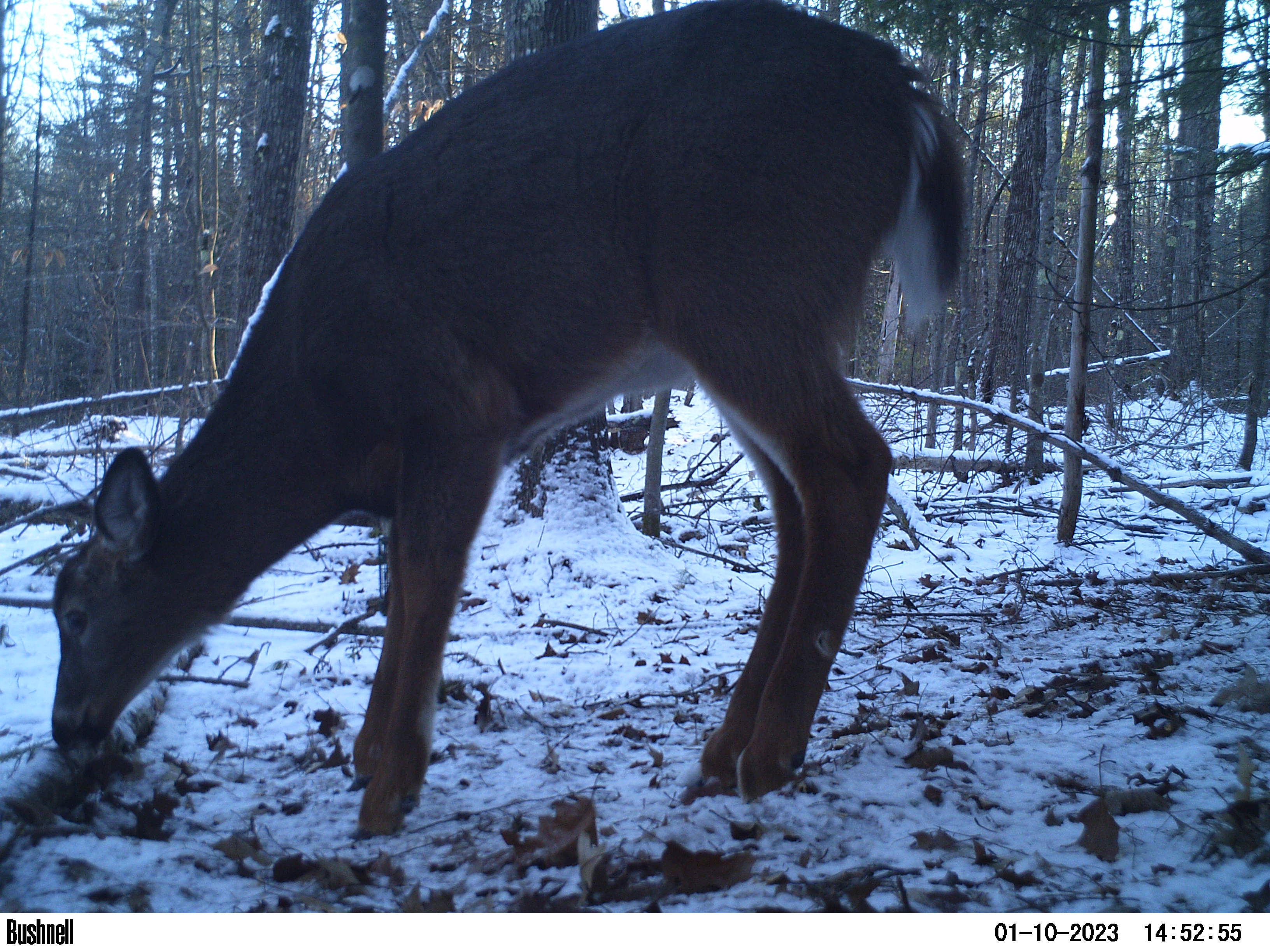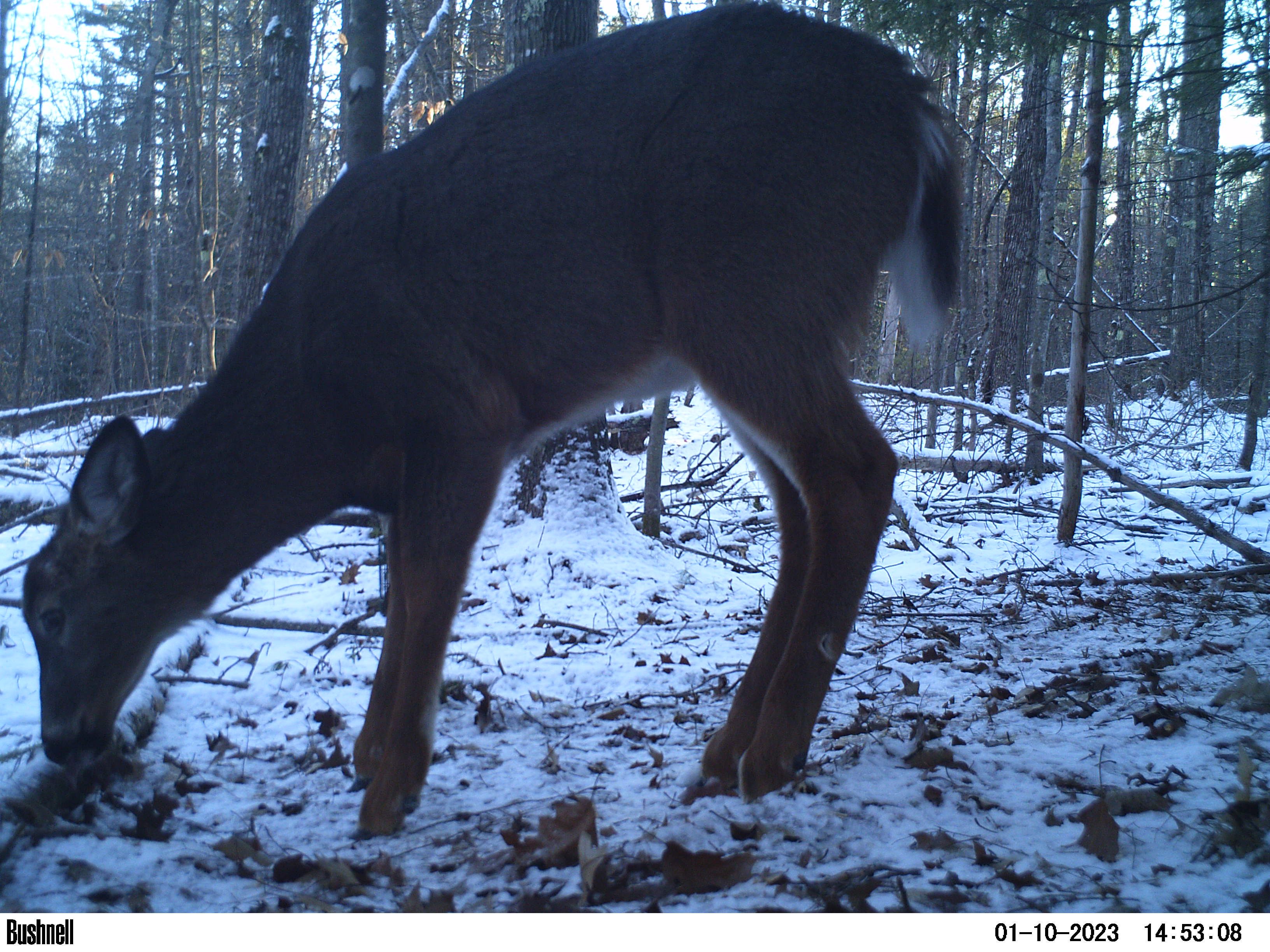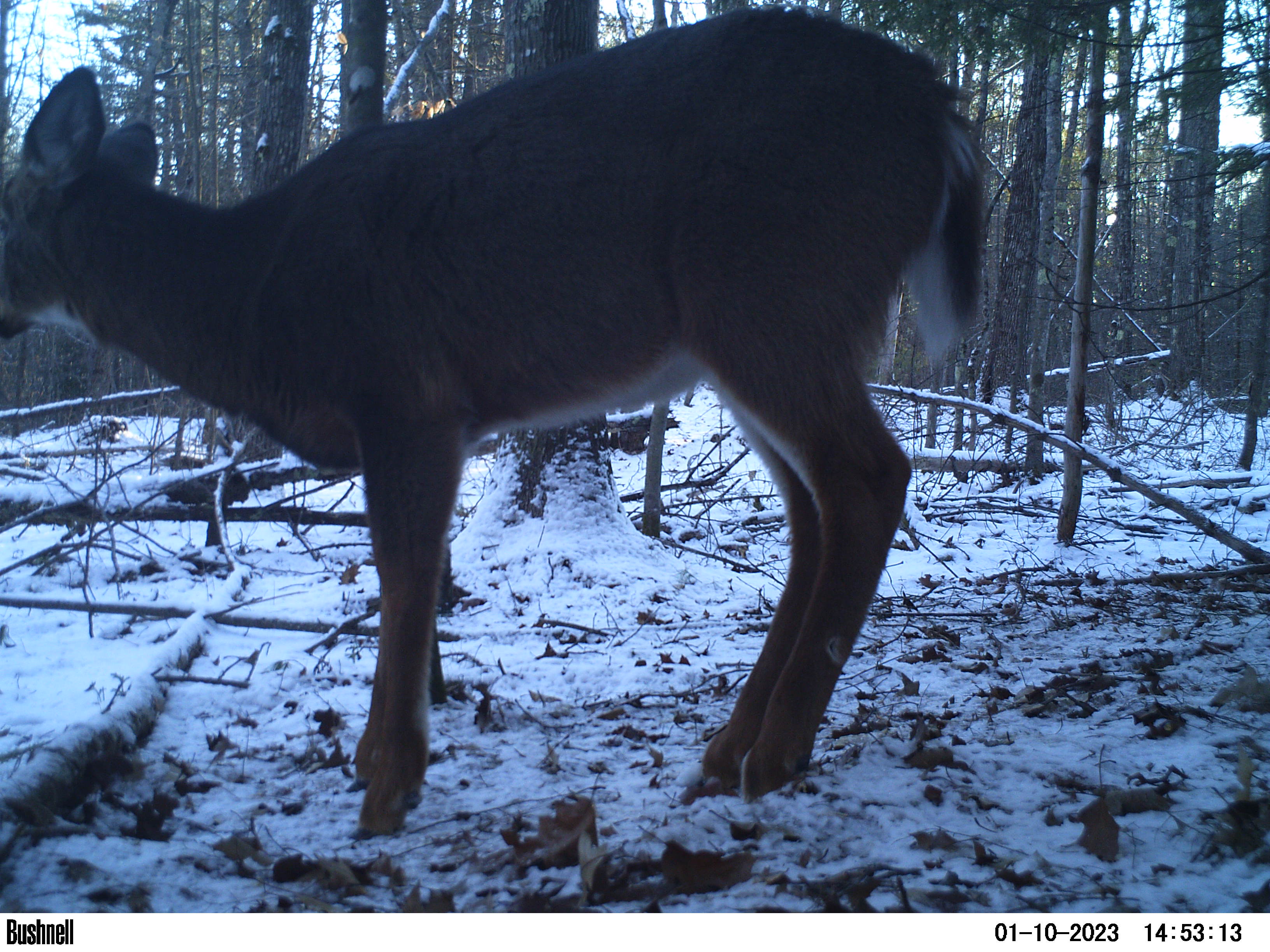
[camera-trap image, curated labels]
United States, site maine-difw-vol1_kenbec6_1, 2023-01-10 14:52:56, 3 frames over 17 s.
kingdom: Animalia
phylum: Chordata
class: Mammalia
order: Artiodactyla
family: Cervidae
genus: Odocoileus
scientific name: Odocoileus virginianus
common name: white-tailed deer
White-tailed deer (Odocoileus virginianus).